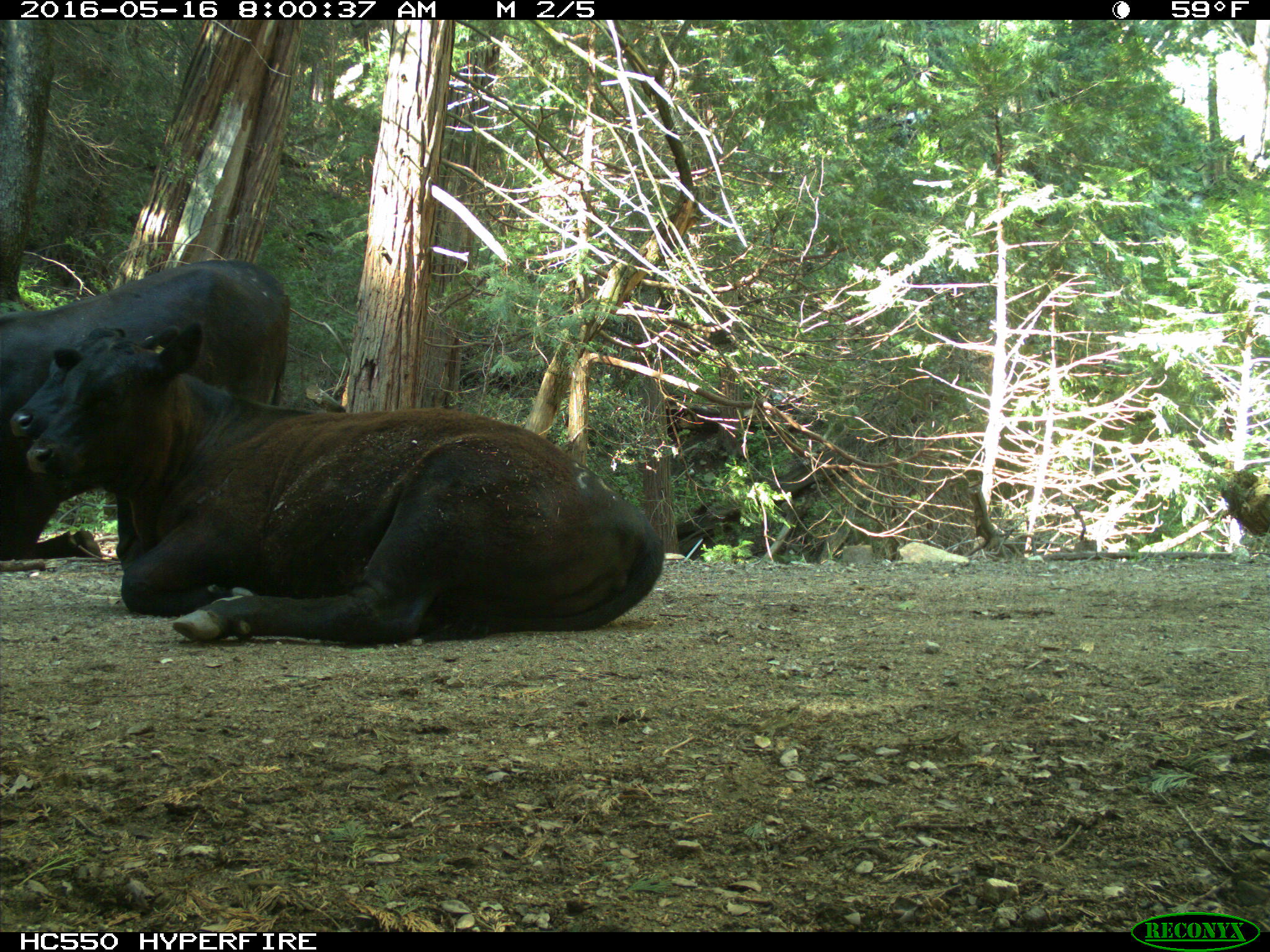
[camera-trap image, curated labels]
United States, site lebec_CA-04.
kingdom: Animalia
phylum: Chordata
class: Mammalia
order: Artiodactyla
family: Bovidae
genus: Bos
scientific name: Bos taurus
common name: domestic cow